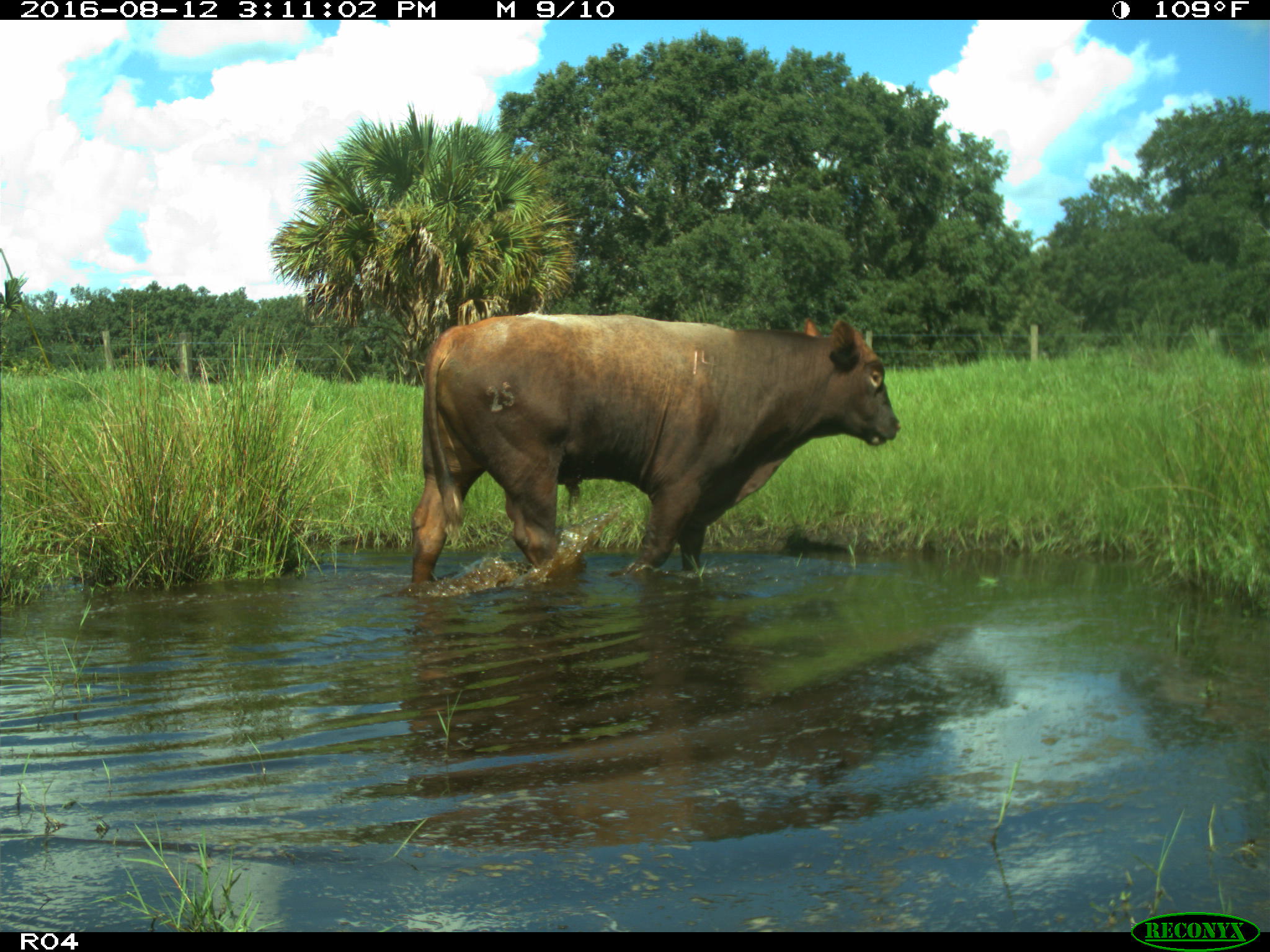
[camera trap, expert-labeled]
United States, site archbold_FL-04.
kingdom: Animalia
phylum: Chordata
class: Mammalia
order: Artiodactyla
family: Bovidae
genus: Bos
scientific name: Bos taurus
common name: domestic cow